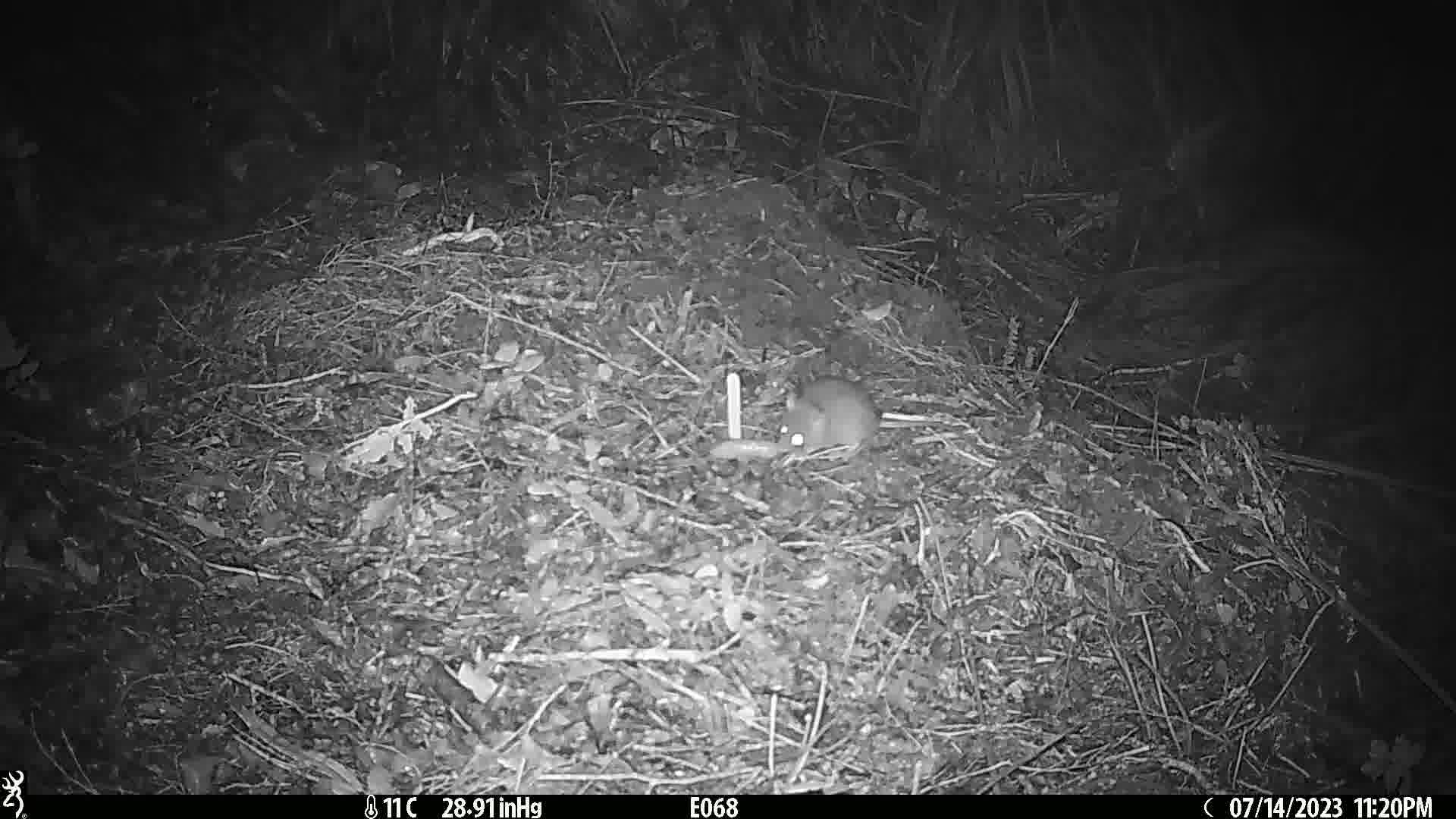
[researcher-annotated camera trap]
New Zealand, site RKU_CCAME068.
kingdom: Animalia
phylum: Chordata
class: Mammalia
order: Rodentia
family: Muridae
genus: Rattus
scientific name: Rattus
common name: rat